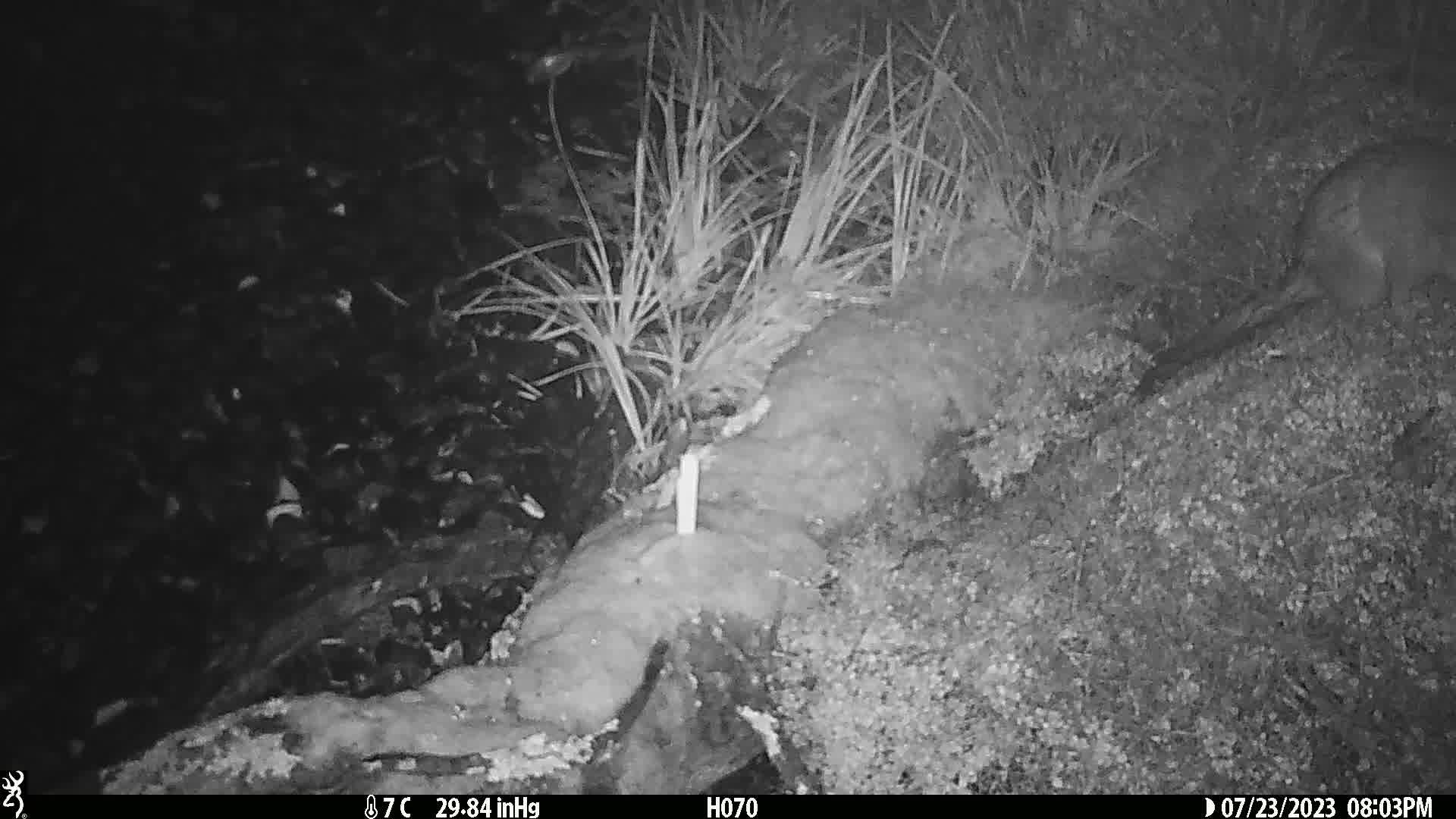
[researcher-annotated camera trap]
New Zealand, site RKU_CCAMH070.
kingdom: Animalia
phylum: Chordata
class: Mammalia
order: Diprotodontia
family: Phalangeridae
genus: Trichosurus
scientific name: Trichosurus vulpecula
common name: common brushtail possum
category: possum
Possum (common brushtail possum) (Trichosurus vulpecula).